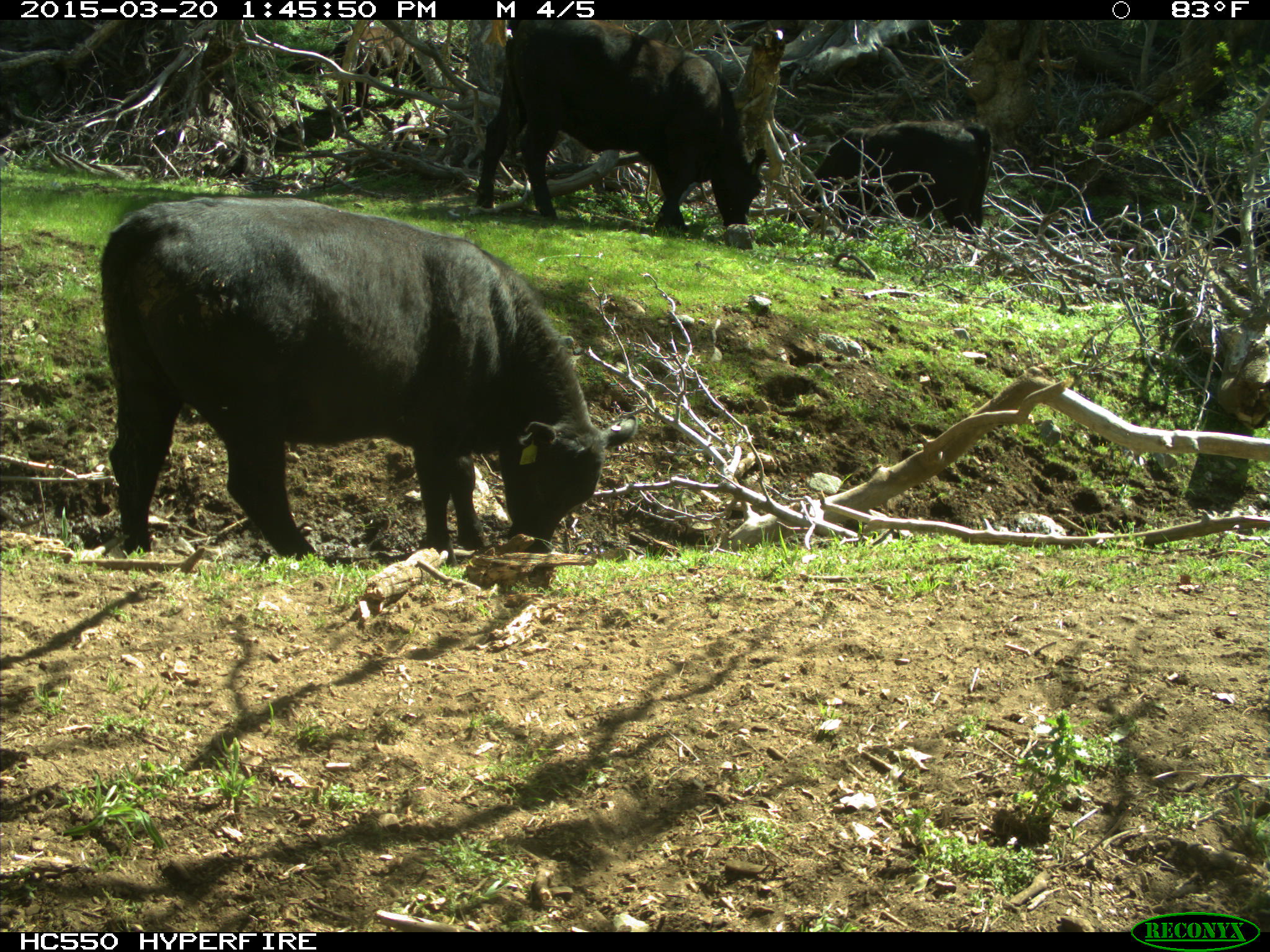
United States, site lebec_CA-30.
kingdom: Animalia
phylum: Chordata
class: Mammalia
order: Artiodactyla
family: Bovidae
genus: Bos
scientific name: Bos taurus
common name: domestic cow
Bos taurus (domestic cow).